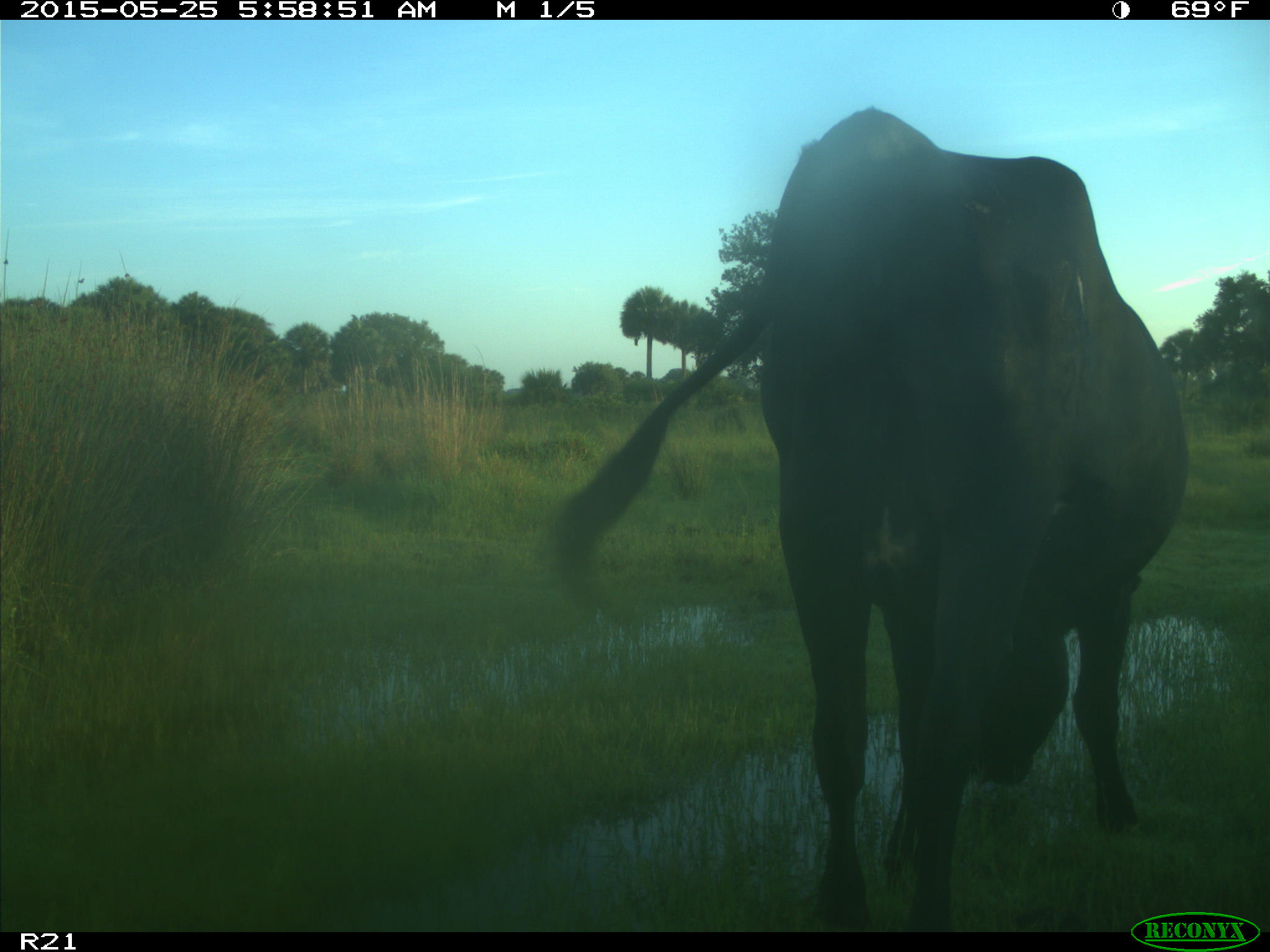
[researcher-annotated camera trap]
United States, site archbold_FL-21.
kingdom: Animalia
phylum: Chordata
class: Mammalia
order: Artiodactyla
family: Bovidae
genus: Bos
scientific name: Bos taurus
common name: domestic cow